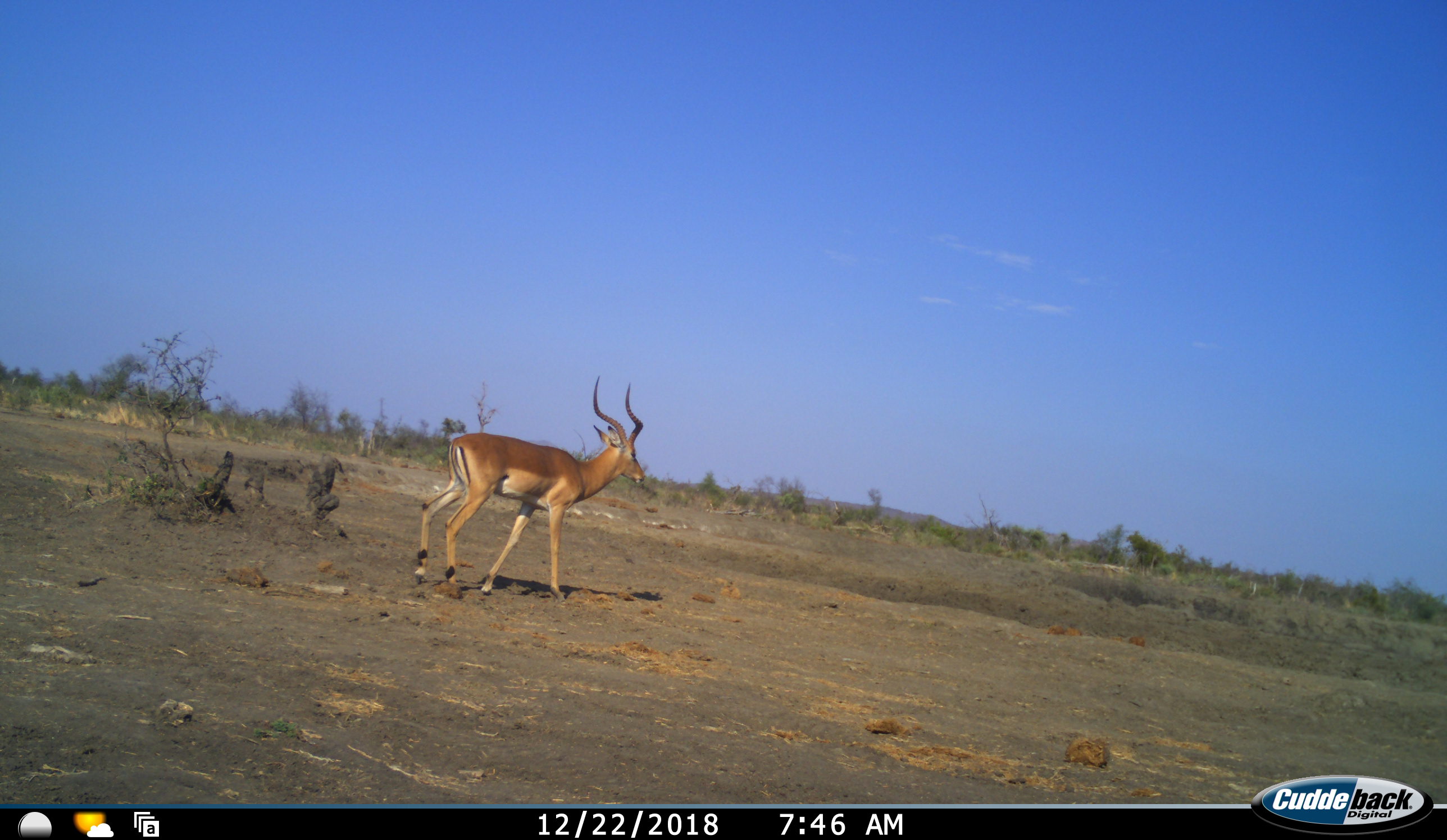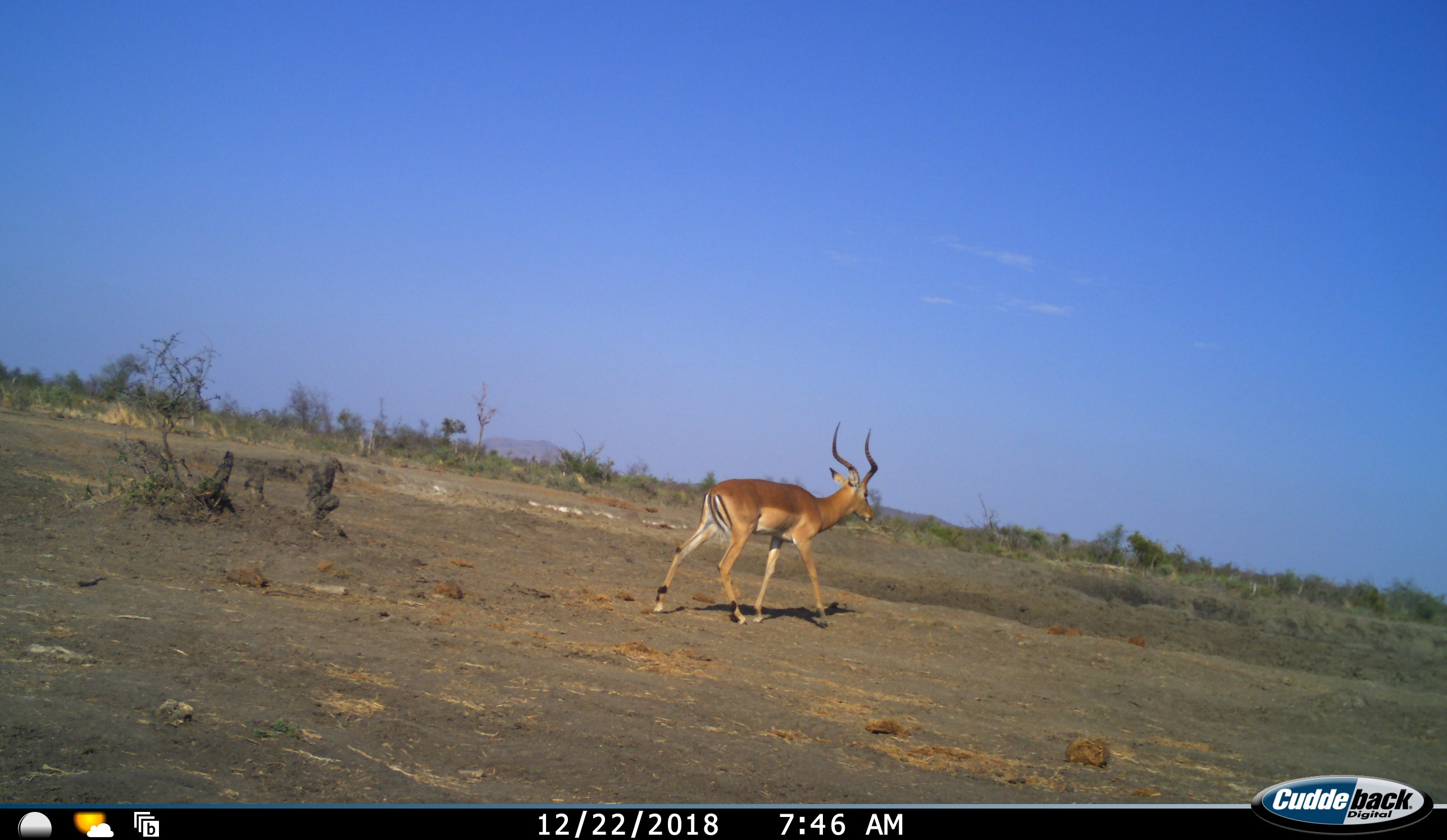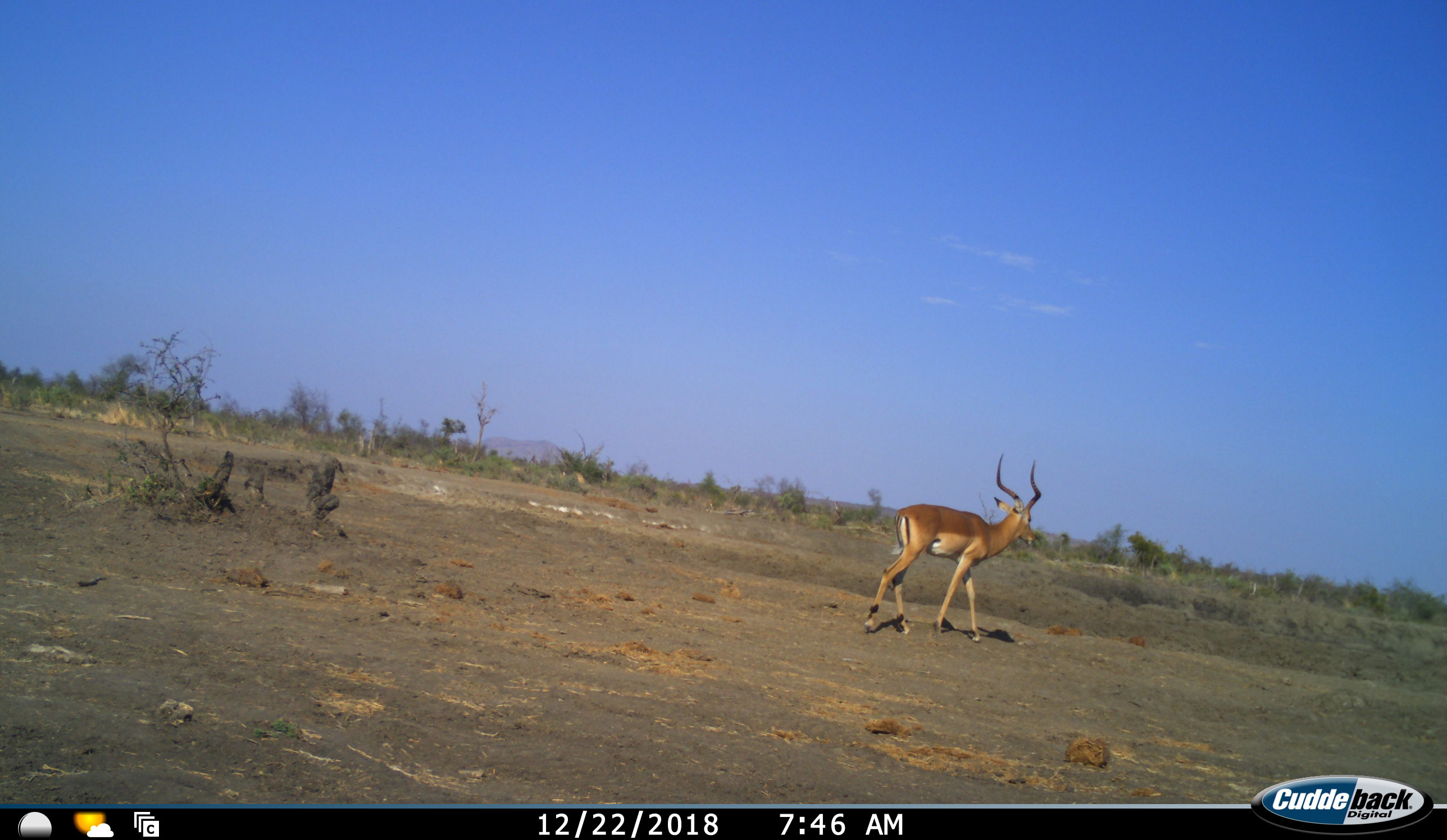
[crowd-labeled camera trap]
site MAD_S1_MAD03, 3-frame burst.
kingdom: Animalia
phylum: Chordata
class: Mammalia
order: Artiodactyla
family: Bovidae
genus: Aepyceros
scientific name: Aepyceros melampus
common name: impala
Impala (Aepyceros melampus), count 1. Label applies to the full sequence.